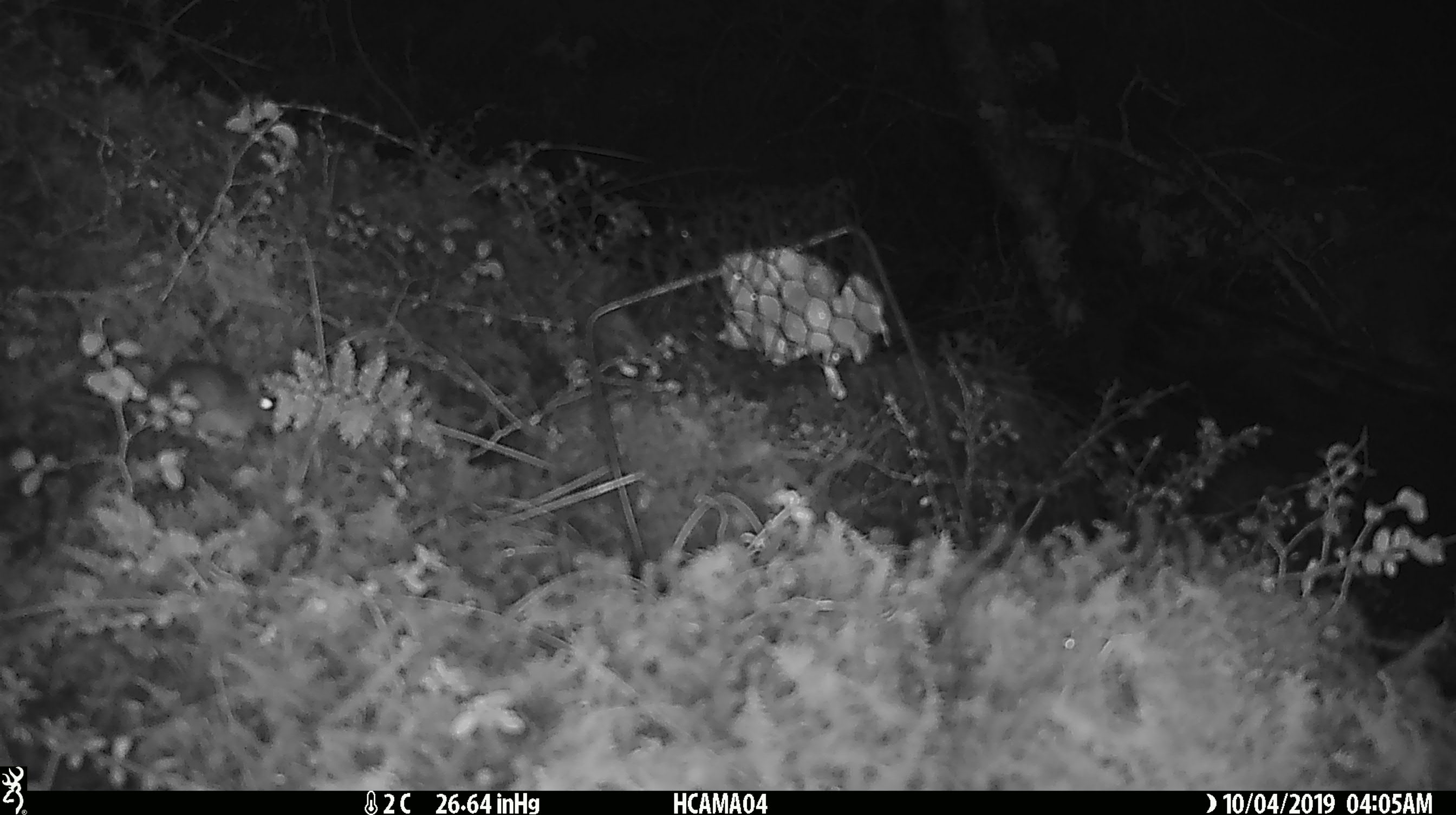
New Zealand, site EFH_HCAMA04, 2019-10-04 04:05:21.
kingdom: Animalia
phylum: Chordata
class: Mammalia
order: Rodentia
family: Muridae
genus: Mus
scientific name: Mus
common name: mouse